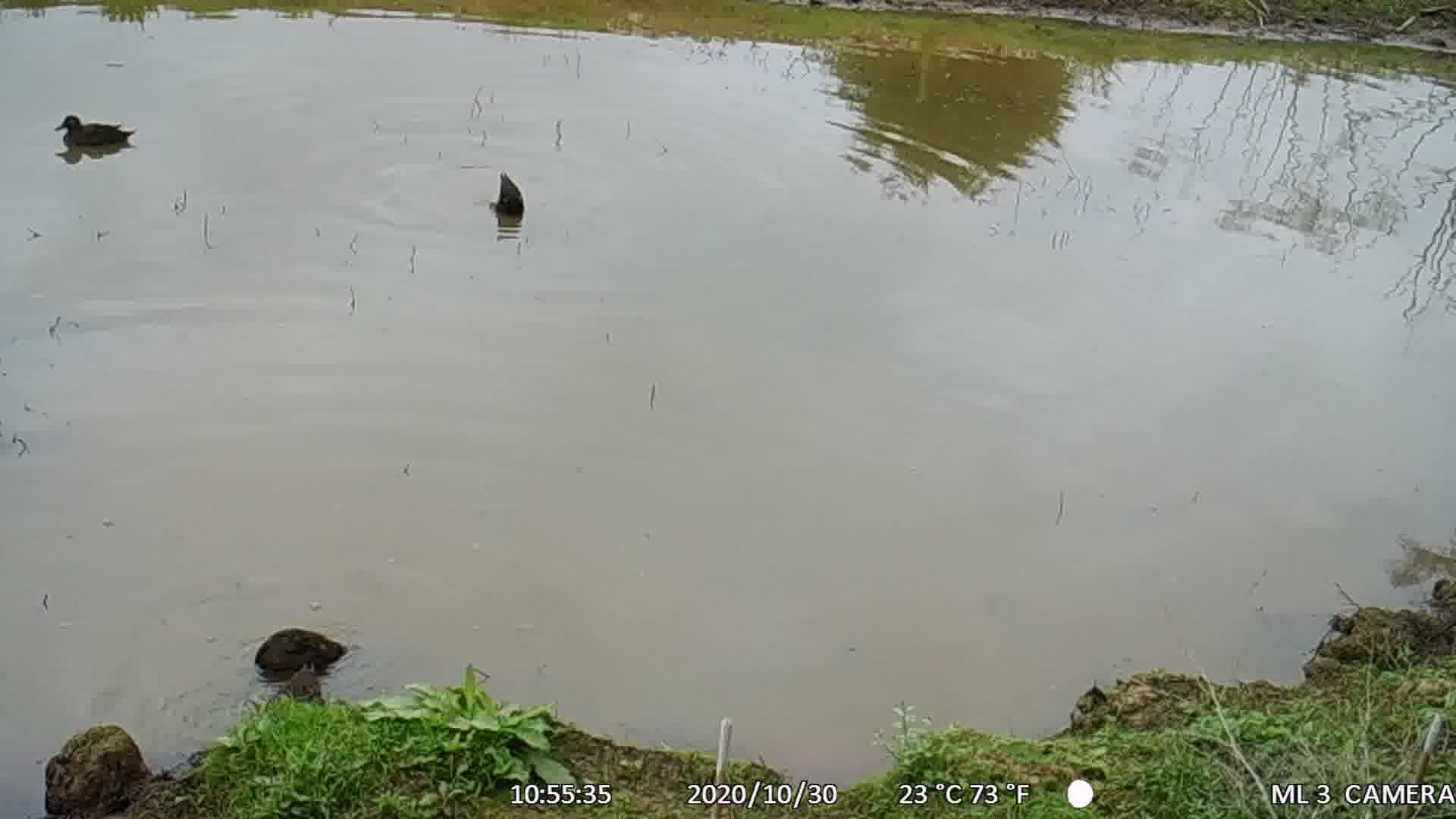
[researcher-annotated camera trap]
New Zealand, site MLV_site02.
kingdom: Animalia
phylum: Chordata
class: Aves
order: Anseriformes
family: Anatidae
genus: Anas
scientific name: Anas chlorotis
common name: brown teal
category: pateke